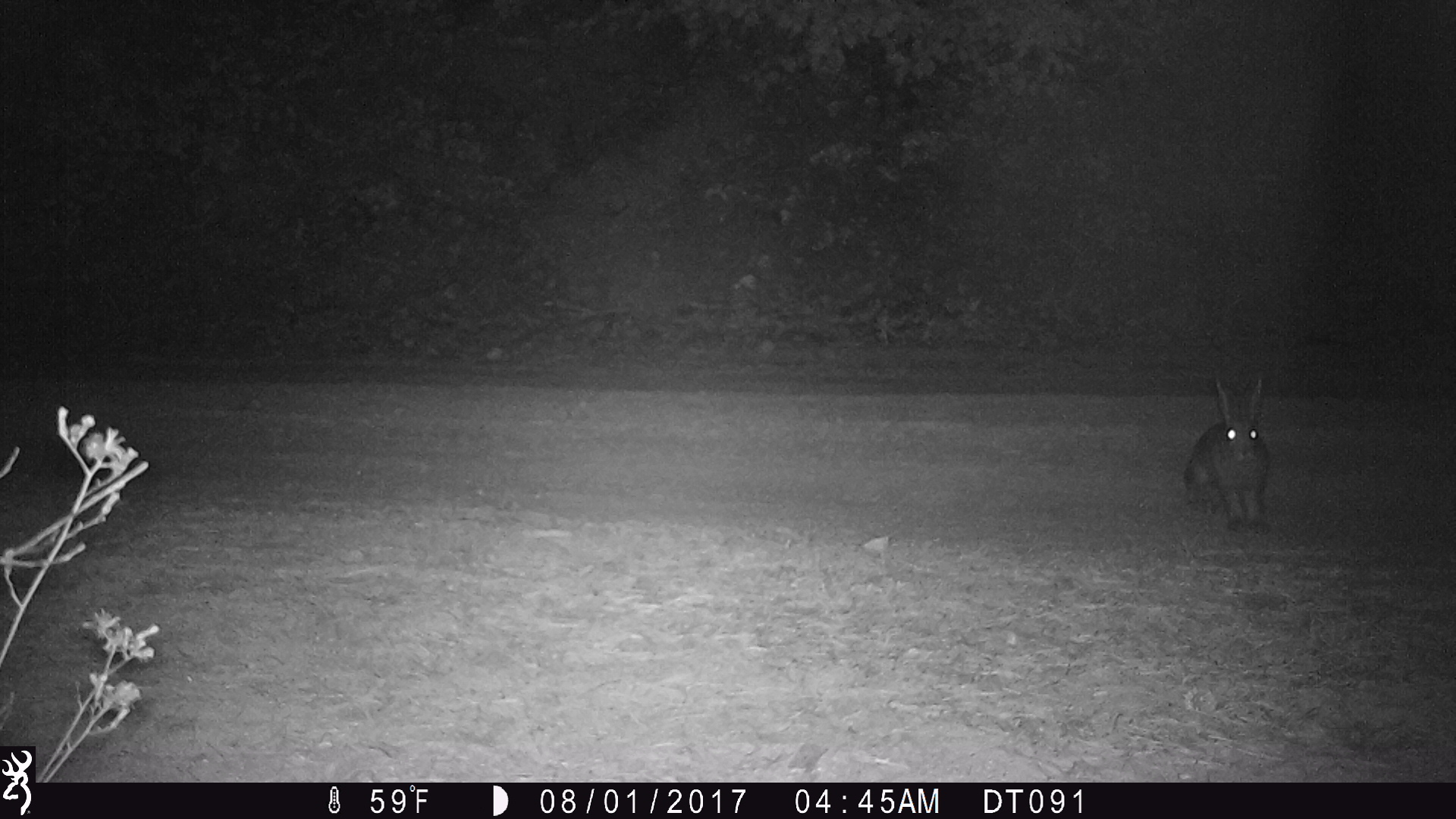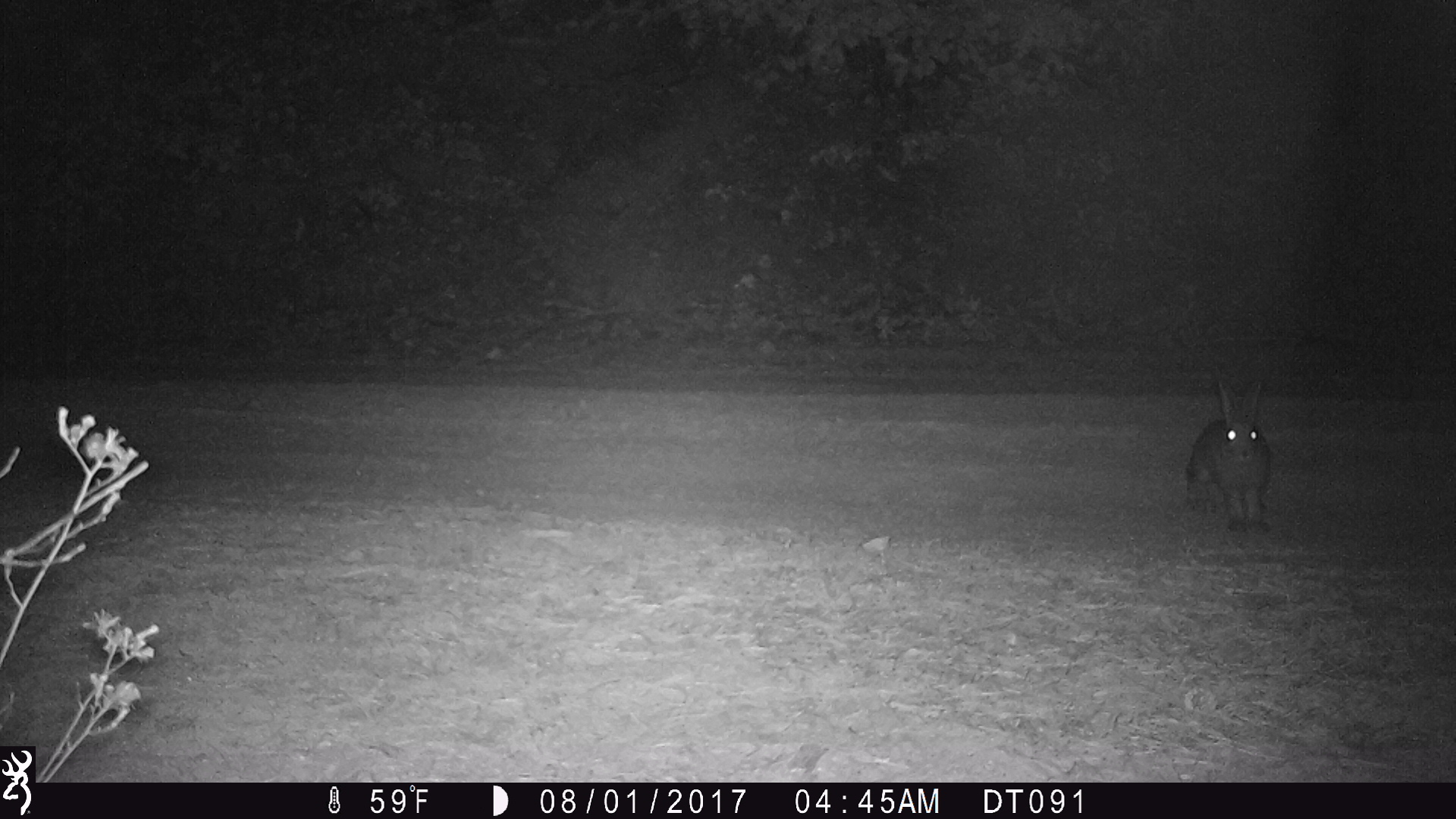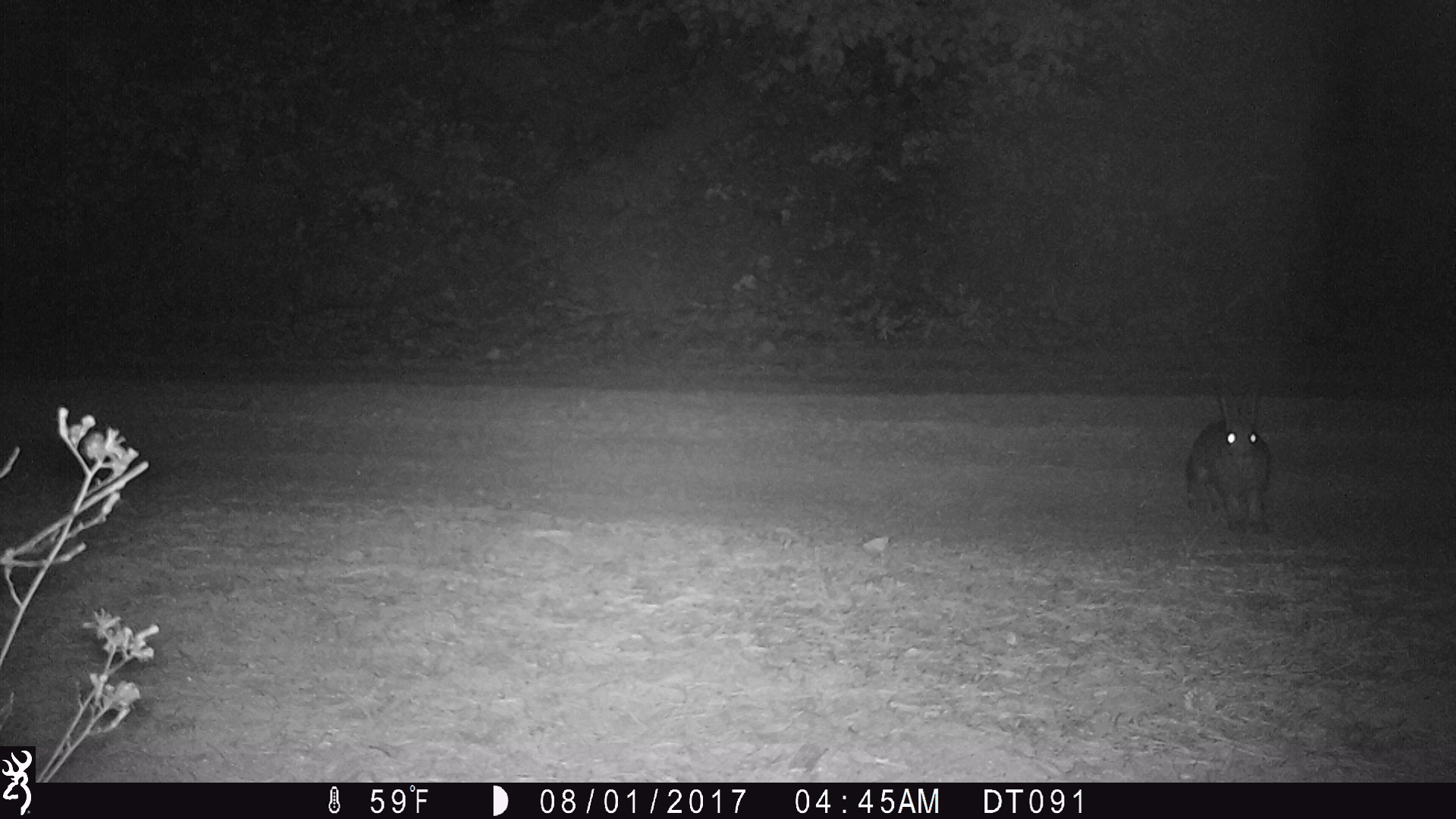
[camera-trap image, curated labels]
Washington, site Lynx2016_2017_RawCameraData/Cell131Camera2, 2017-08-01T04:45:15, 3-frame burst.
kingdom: Animalia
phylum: Chordata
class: Mammalia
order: Lagomorpha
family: Leporidae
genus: Lepus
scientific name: Lepus americanus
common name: snowshoe hare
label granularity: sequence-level